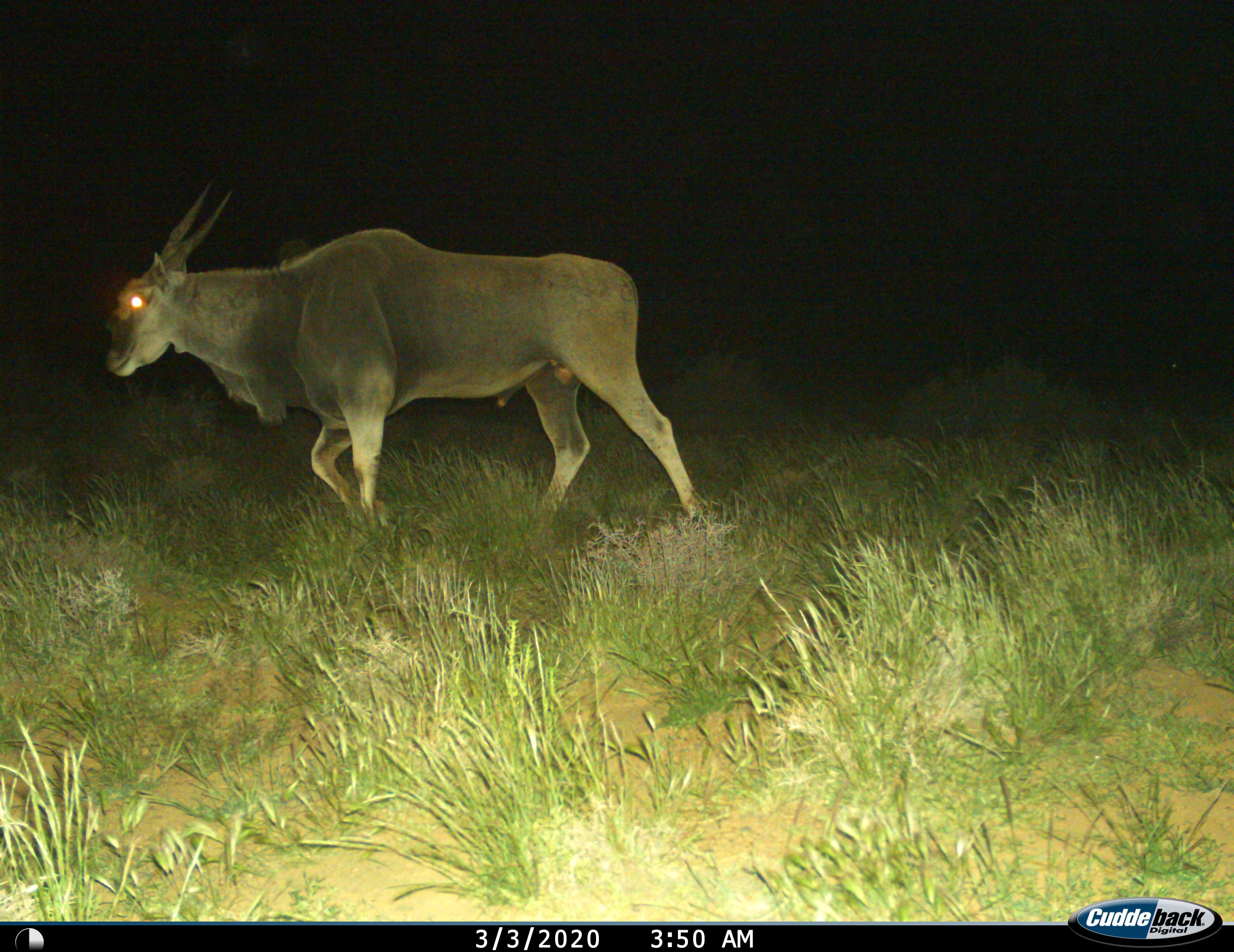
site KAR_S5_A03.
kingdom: Animalia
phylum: Chordata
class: Mammalia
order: Artiodactyla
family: Bovidae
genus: Tragelaphus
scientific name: Tragelaphus oryx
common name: eland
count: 1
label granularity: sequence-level